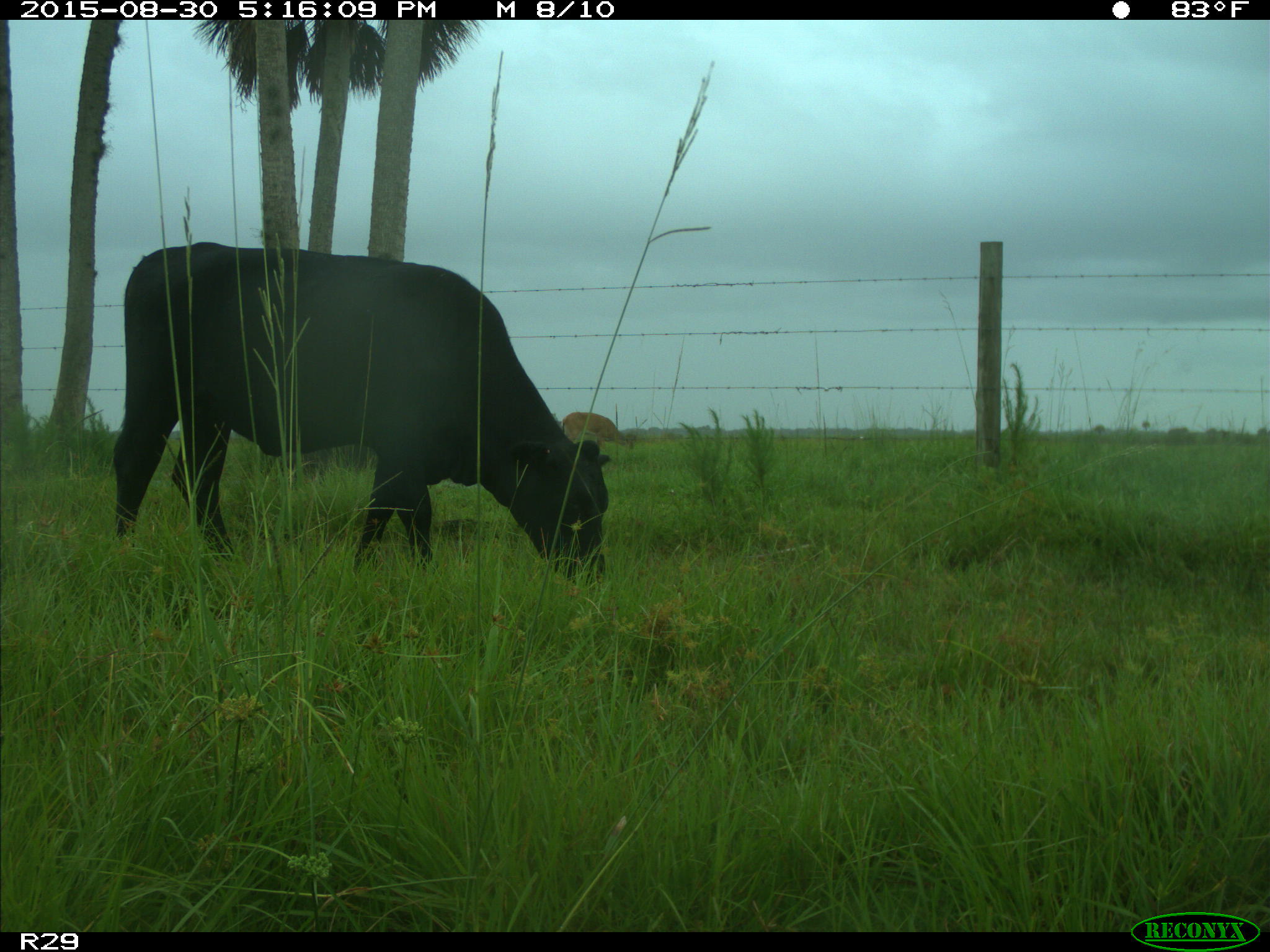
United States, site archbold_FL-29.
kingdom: Animalia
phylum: Chordata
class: Mammalia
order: Artiodactyla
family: Bovidae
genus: Bos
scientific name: Bos taurus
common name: domestic cow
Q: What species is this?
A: Bos taurus (domestic cow).